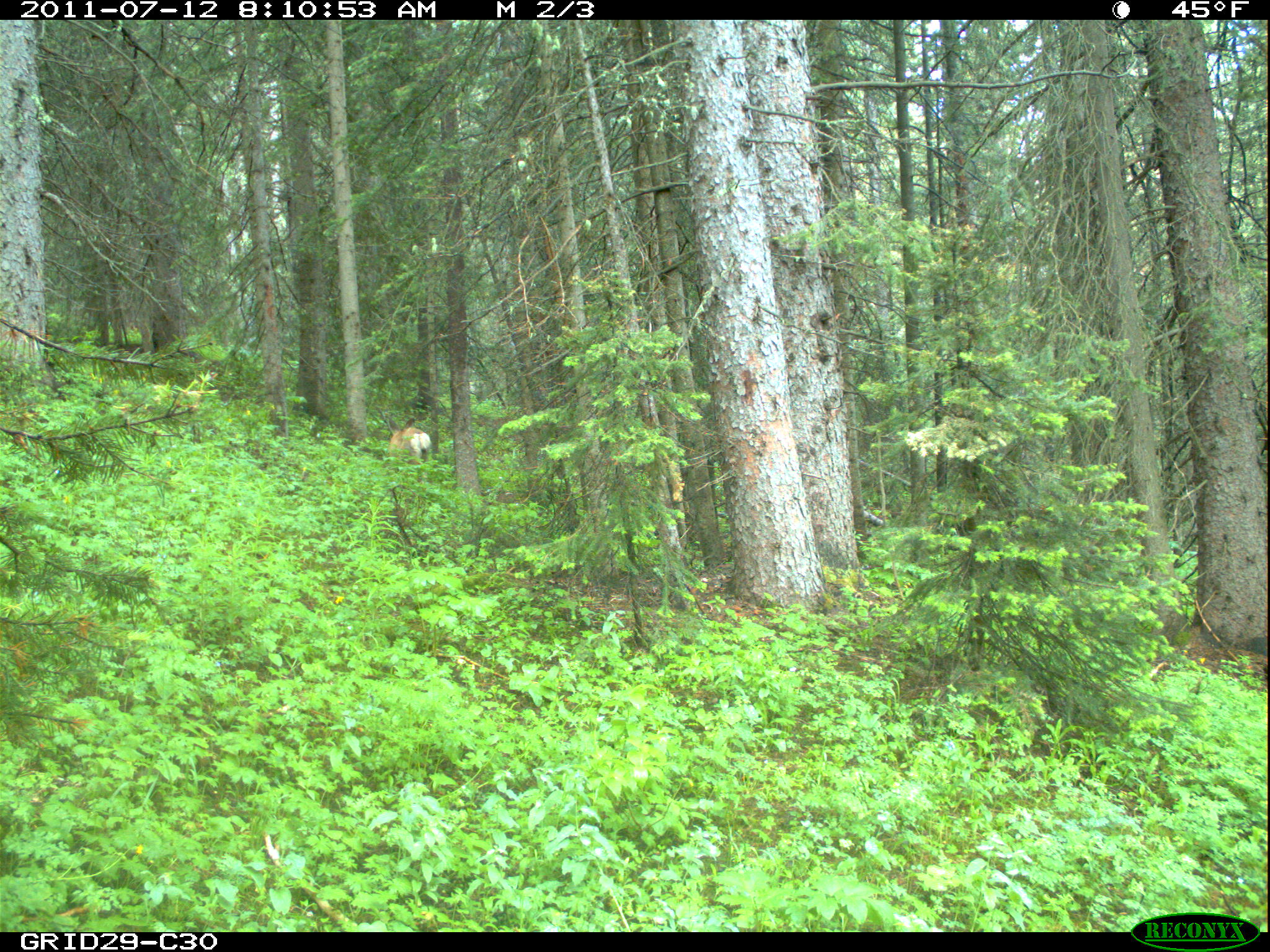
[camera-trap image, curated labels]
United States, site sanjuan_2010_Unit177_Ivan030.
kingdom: Animalia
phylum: Chordata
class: Mammalia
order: Artiodactyla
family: Cervidae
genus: Odocoileus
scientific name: Odocoileus hemionus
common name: mule deer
Odocoileus hemionus (mule deer).